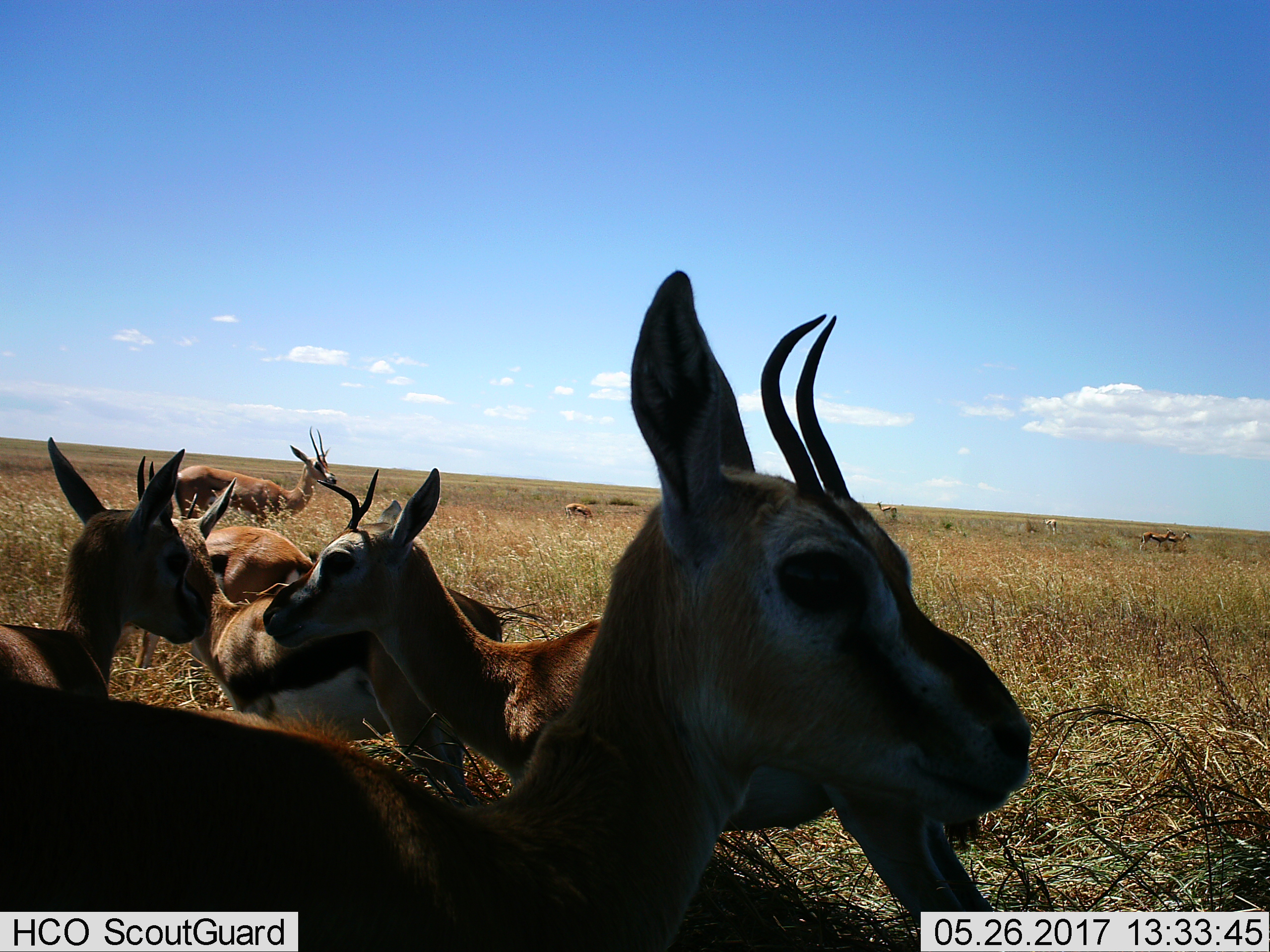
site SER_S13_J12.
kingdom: Animalia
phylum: Chordata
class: Mammalia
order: Artiodactyla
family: Bovidae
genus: Eudorcas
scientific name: Eudorcas thomsonii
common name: thomson's gazelle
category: gazellethomsons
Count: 10.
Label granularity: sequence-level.